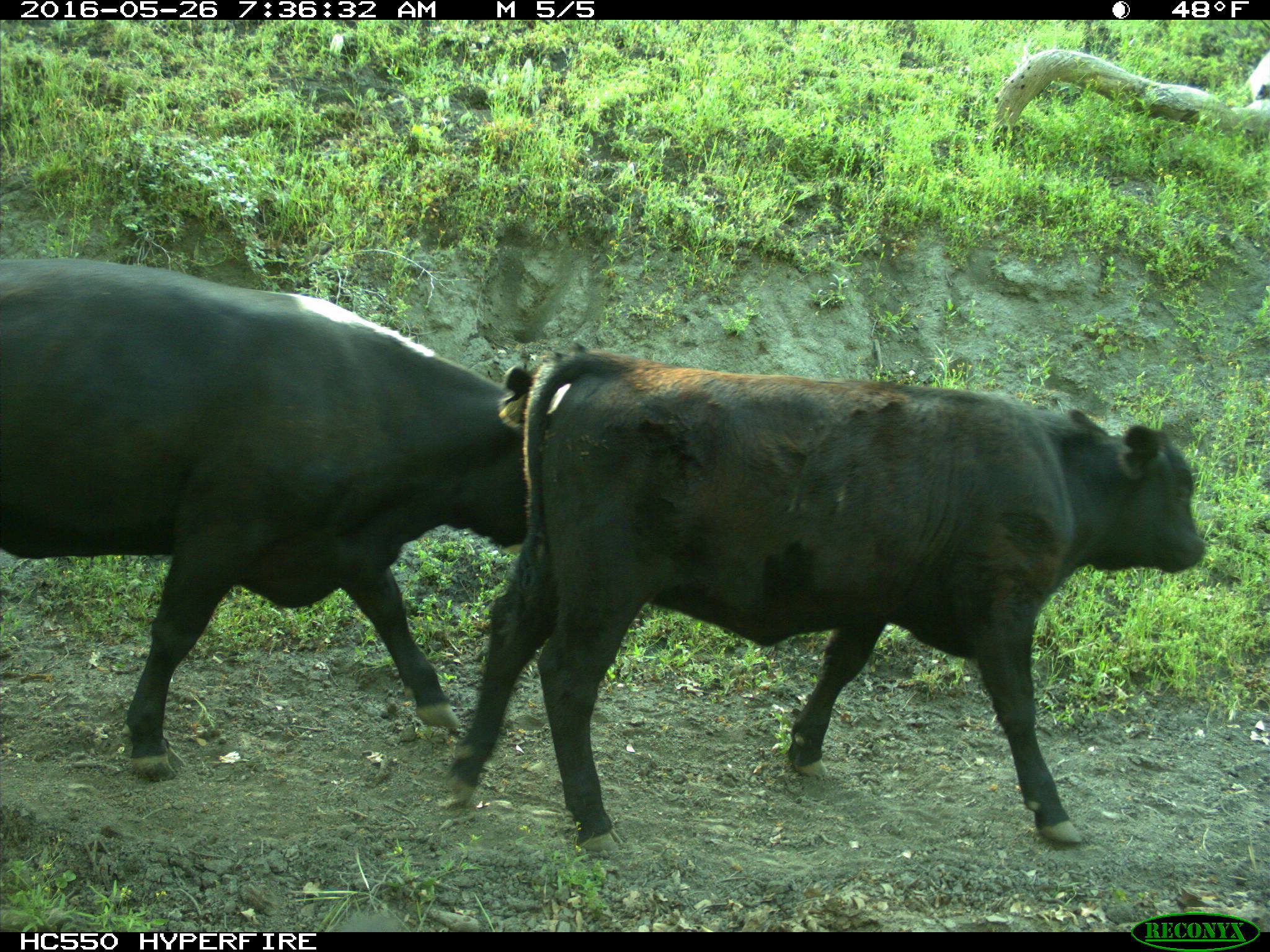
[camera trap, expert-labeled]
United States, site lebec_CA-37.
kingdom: Animalia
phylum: Chordata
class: Mammalia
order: Artiodactyla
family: Bovidae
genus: Bos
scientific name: Bos taurus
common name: domestic cow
Bos taurus (domestic cow).